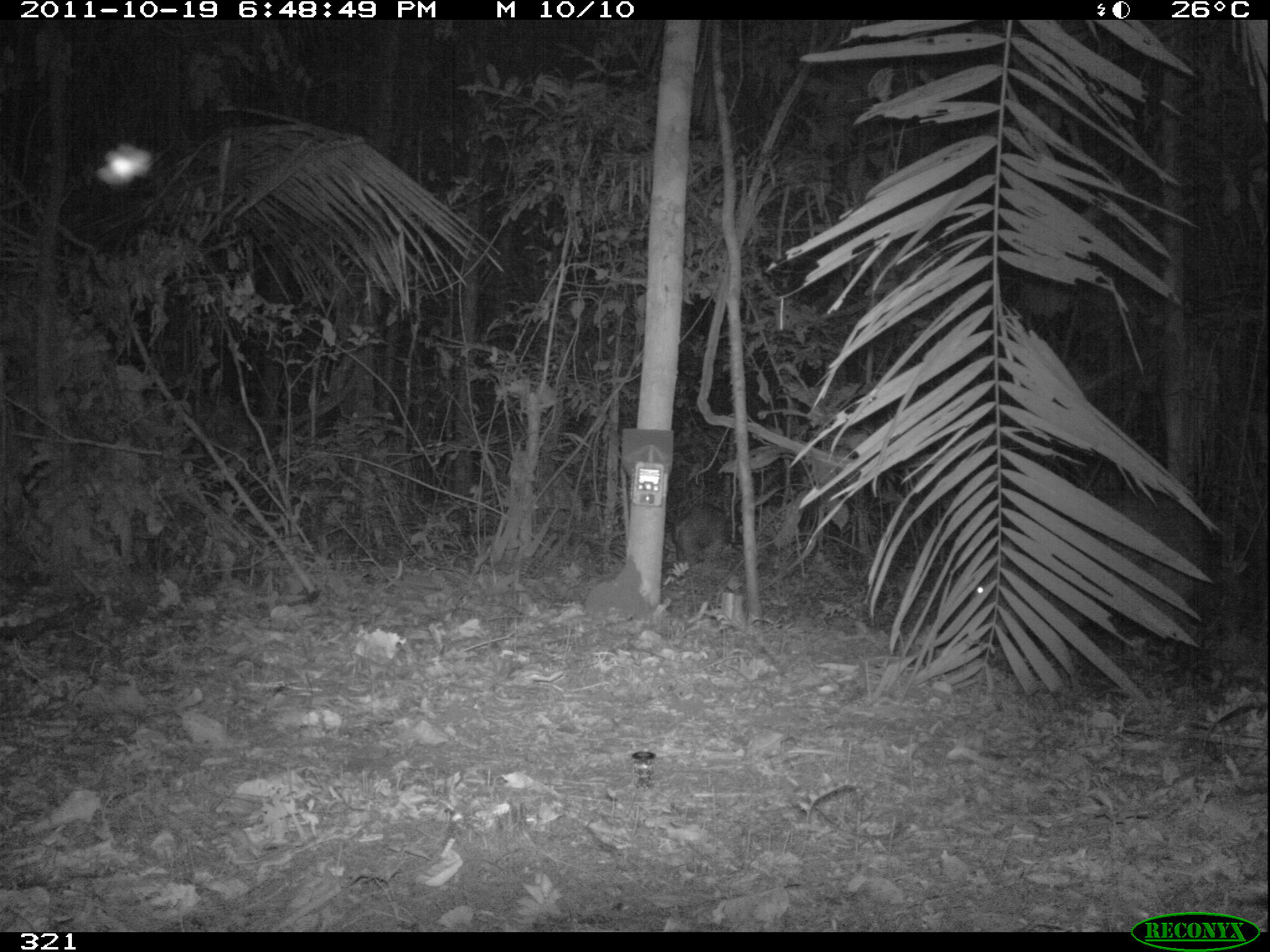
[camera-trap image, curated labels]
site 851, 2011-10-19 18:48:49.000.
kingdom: Animalia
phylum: Chordata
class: Mammalia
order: Artiodactyla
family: Tayassuidae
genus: Pecari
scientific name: Pecari tajacu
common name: collared peccary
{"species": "Pecari tajacu (collared peccary)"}